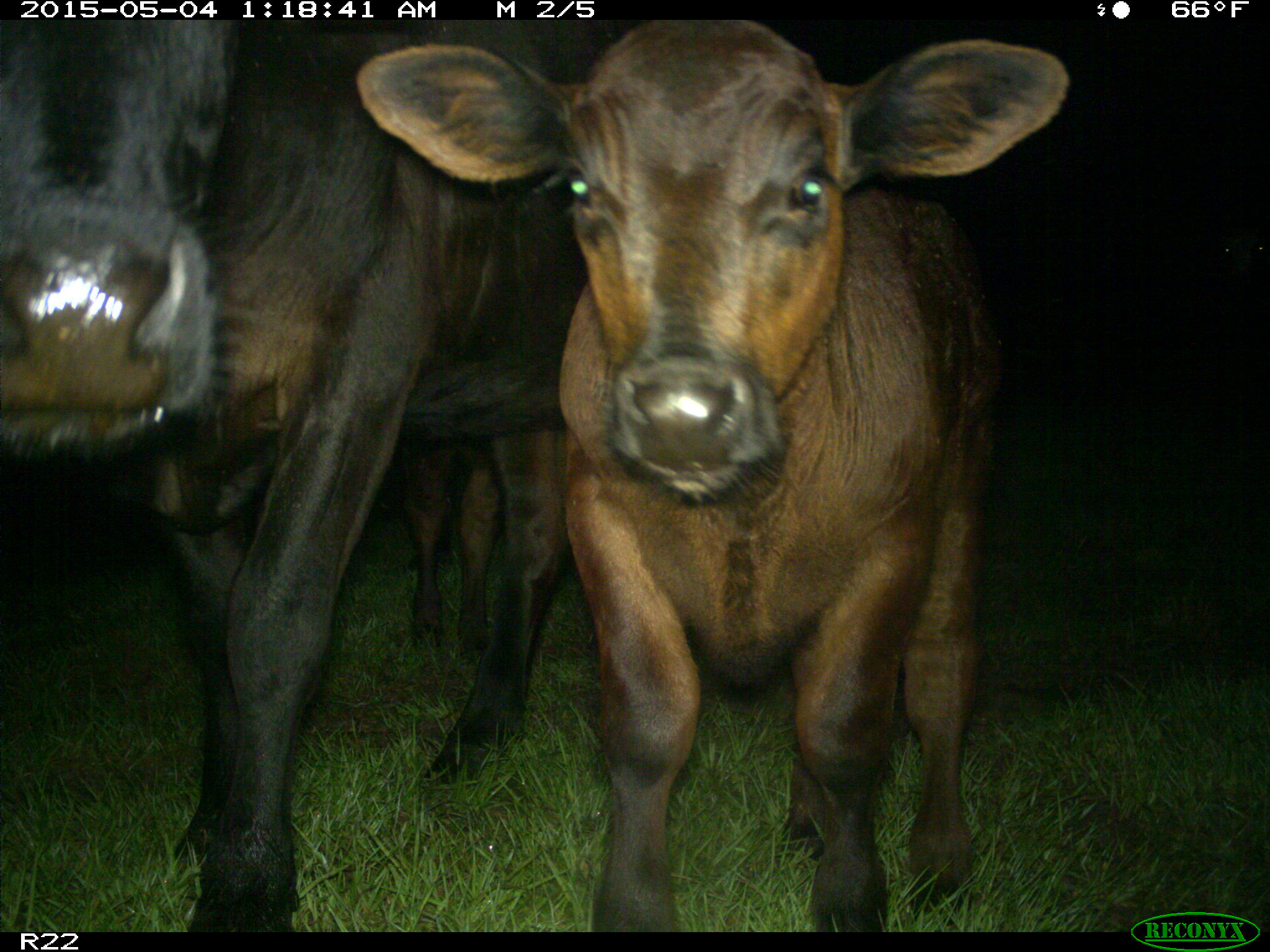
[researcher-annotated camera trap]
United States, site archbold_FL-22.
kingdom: Animalia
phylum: Chordata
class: Mammalia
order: Artiodactyla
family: Bovidae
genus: Bos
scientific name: Bos taurus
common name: domestic cow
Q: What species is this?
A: Bos taurus (domestic cow).